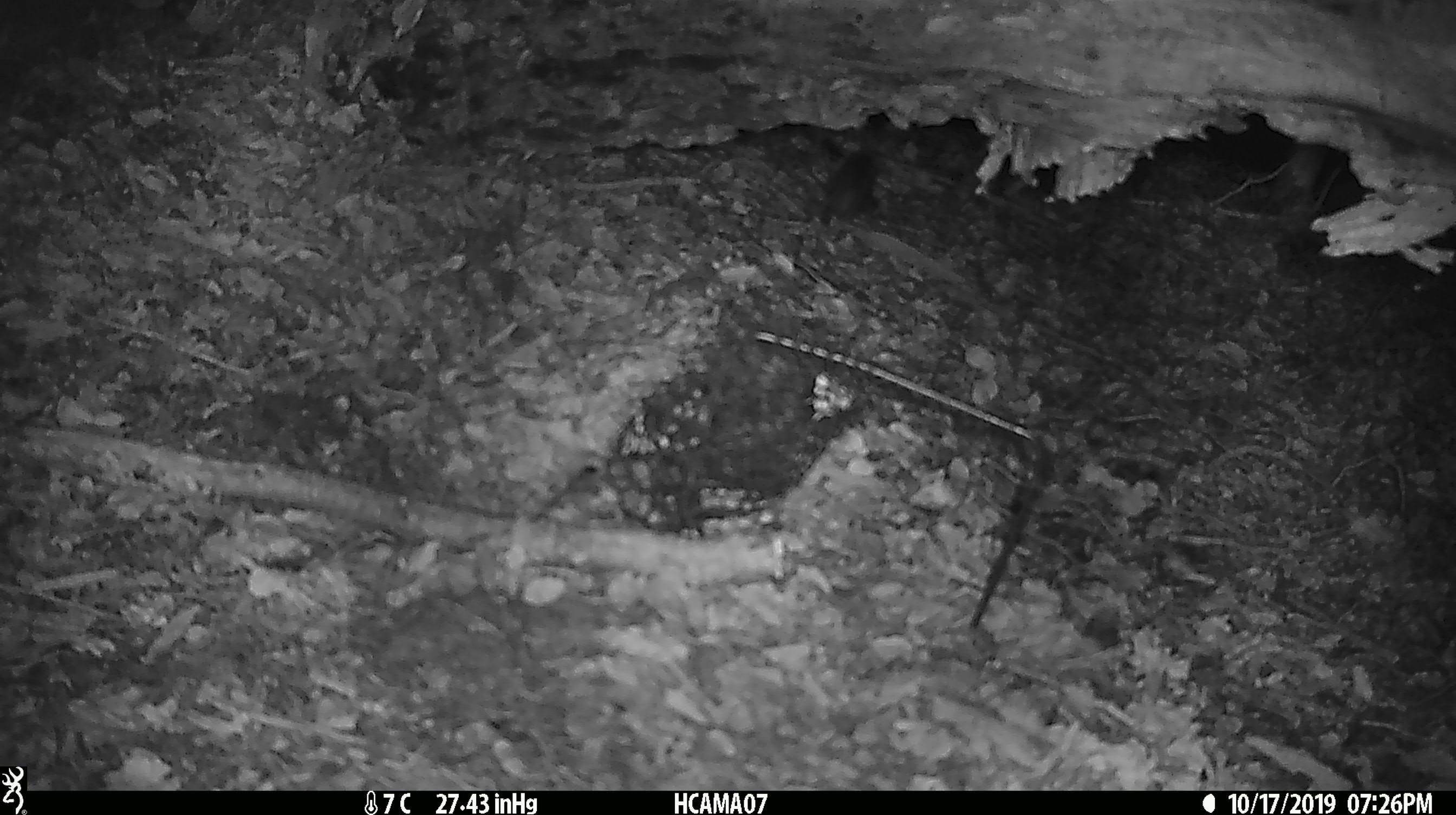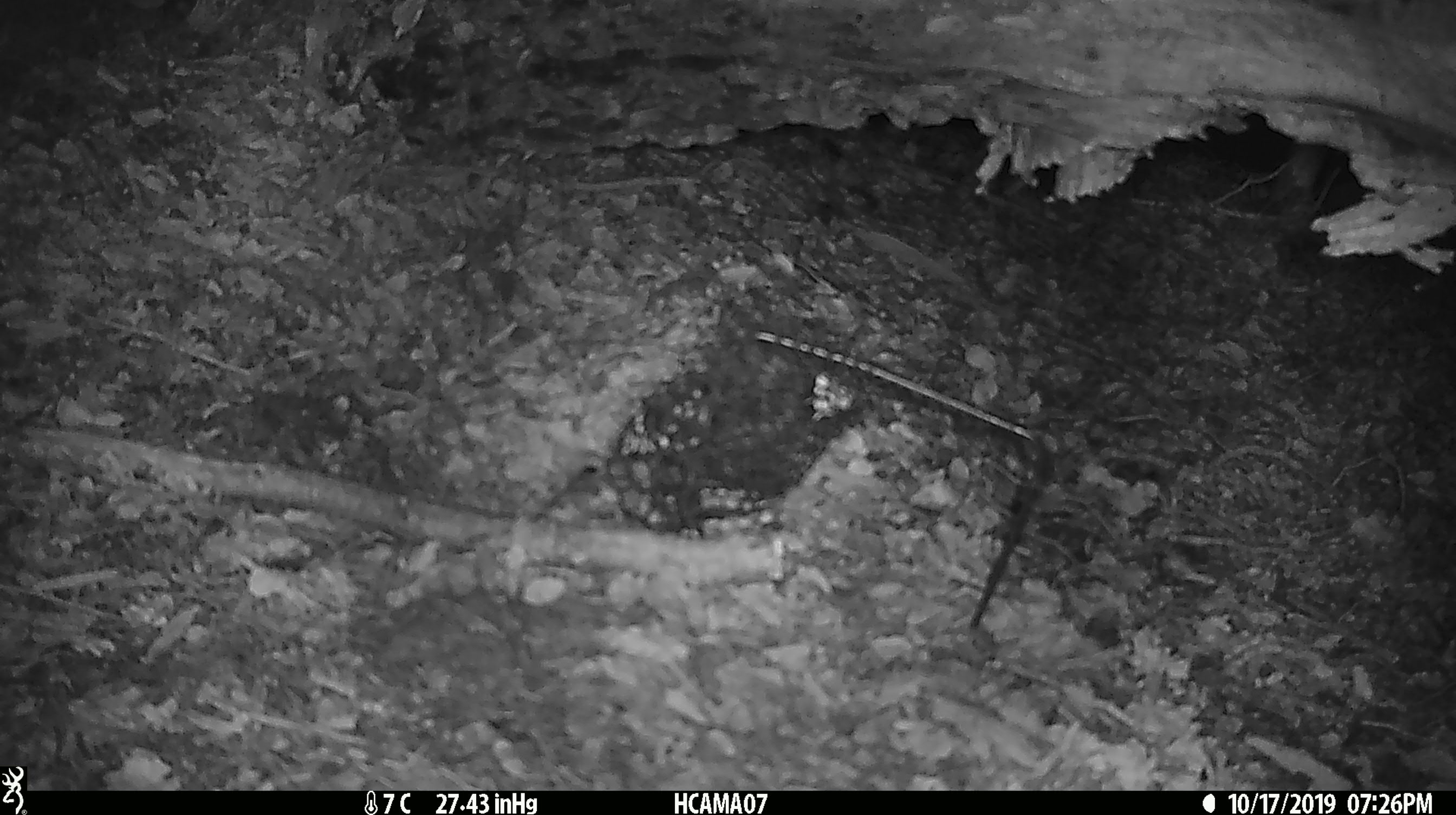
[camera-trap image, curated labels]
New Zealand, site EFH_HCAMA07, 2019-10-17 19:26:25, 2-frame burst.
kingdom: Animalia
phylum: Chordata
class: Mammalia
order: Rodentia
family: Muridae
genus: Mus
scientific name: Mus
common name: mouse